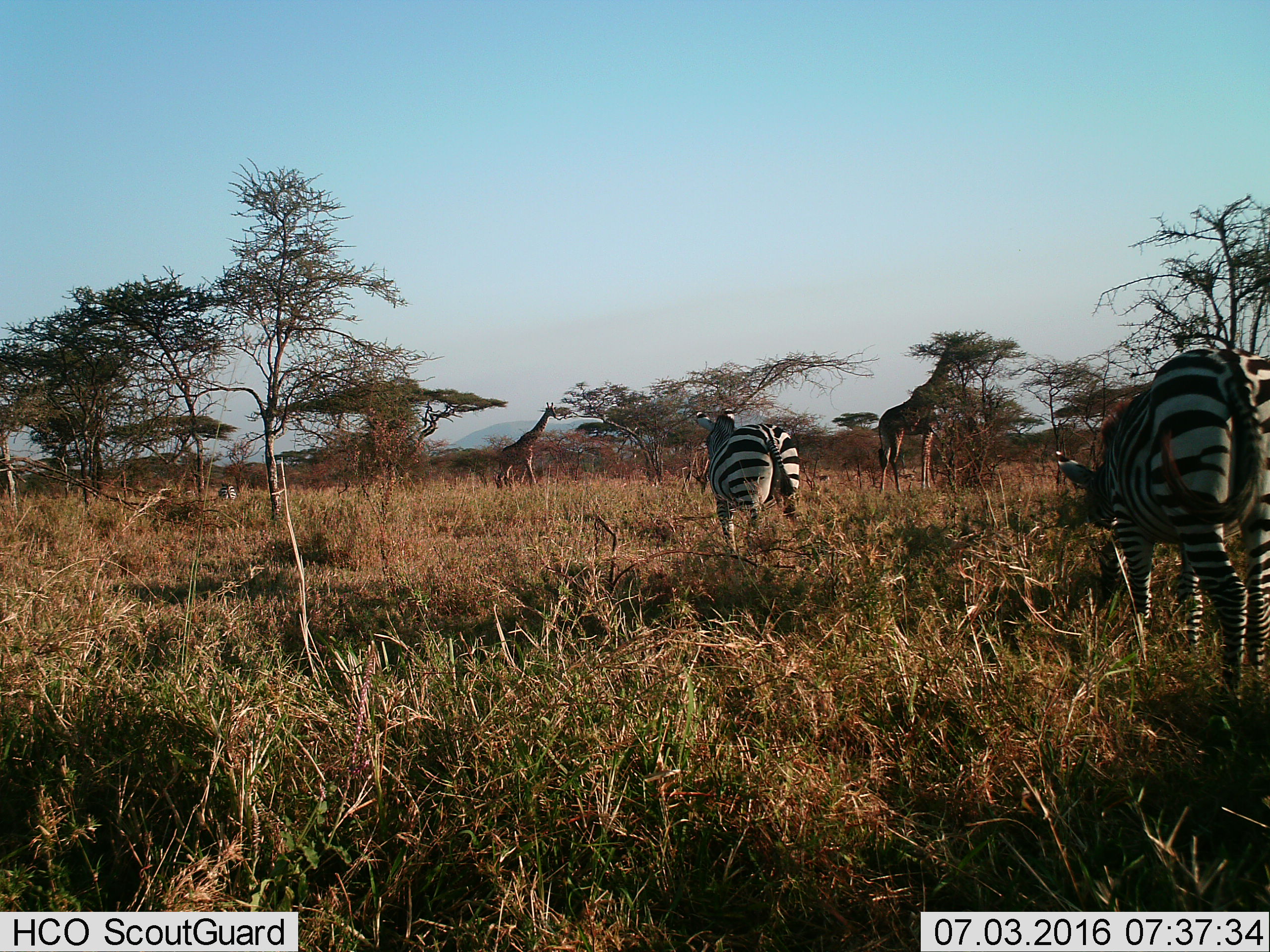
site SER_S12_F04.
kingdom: Animalia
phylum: Chordata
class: Mammalia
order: Artiodactyla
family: Giraffidae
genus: Giraffa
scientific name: Giraffa camelopardalis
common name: giraffe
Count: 2.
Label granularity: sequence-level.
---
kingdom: Animalia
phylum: Chordata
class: Mammalia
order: Perissodactyla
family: Equidae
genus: Equus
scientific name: Equus quagga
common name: plains zebra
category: zebraplains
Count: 3.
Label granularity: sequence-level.